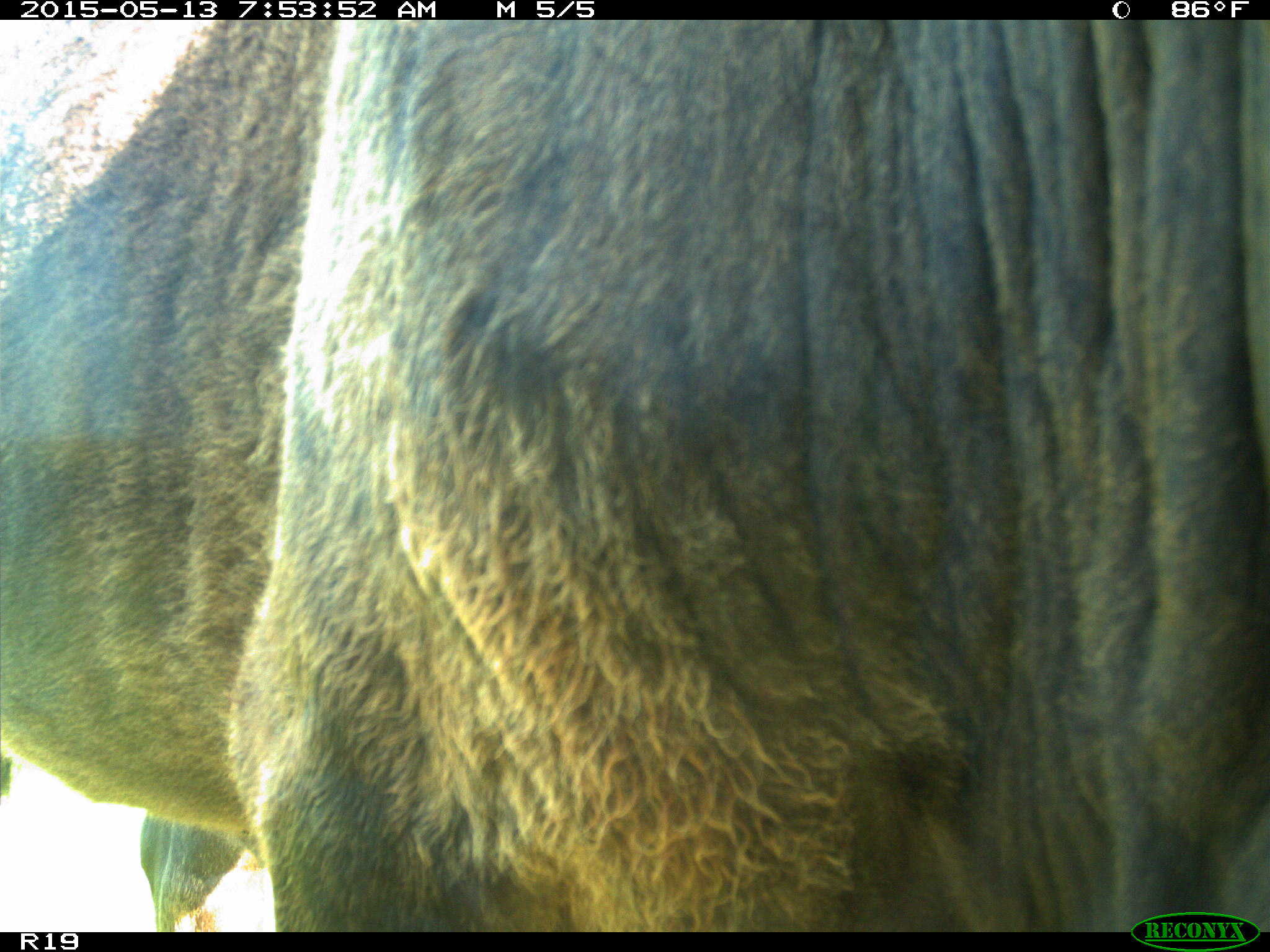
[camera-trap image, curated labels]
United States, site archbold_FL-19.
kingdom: Animalia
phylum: Chordata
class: Mammalia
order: Artiodactyla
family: Bovidae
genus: Bos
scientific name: Bos taurus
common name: domestic cow